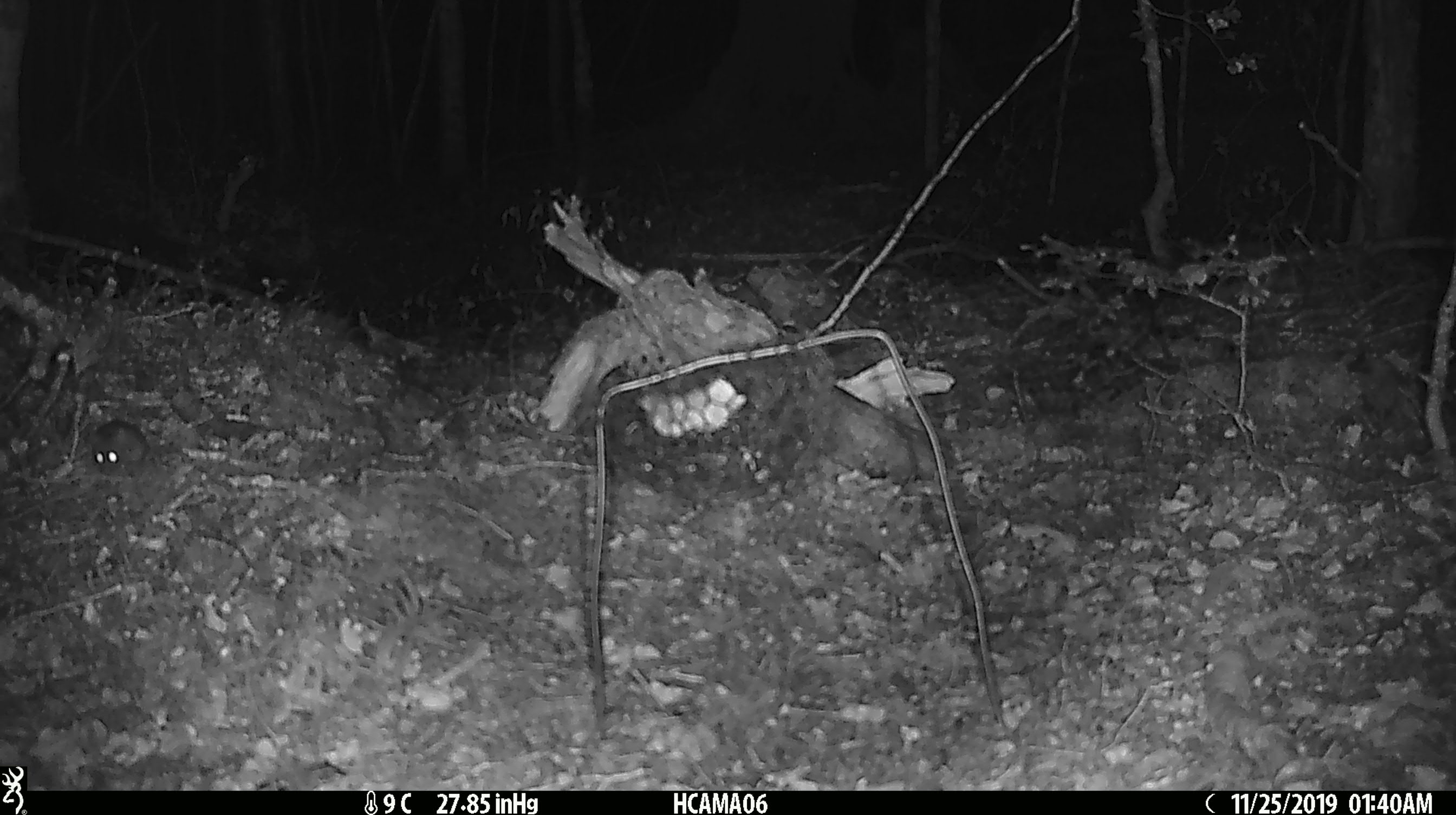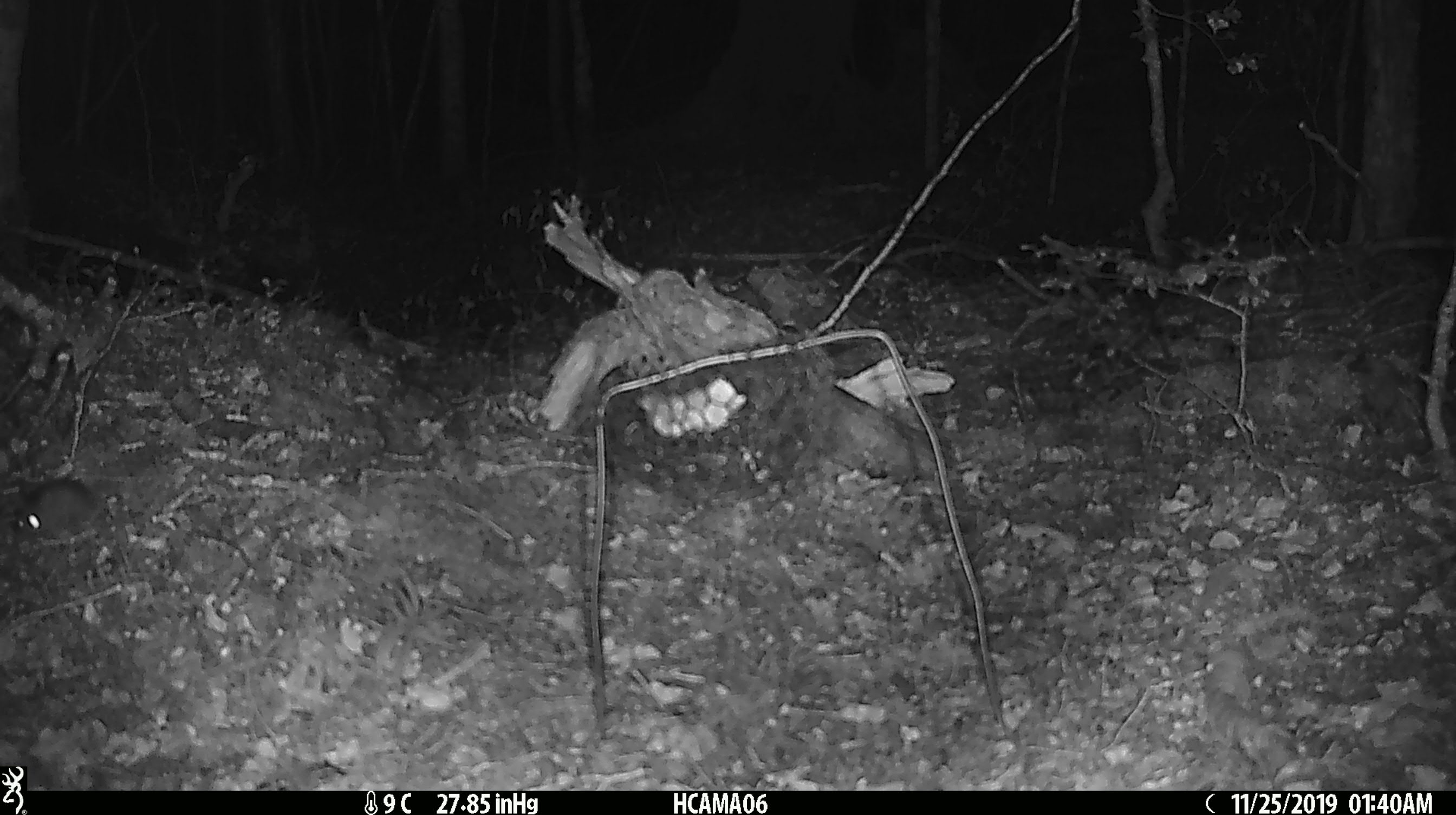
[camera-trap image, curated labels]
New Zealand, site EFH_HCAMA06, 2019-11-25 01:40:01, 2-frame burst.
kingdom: Animalia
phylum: Chordata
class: Mammalia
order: Rodentia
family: Muridae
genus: Mus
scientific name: Mus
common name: mouse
Mouse (Mus).